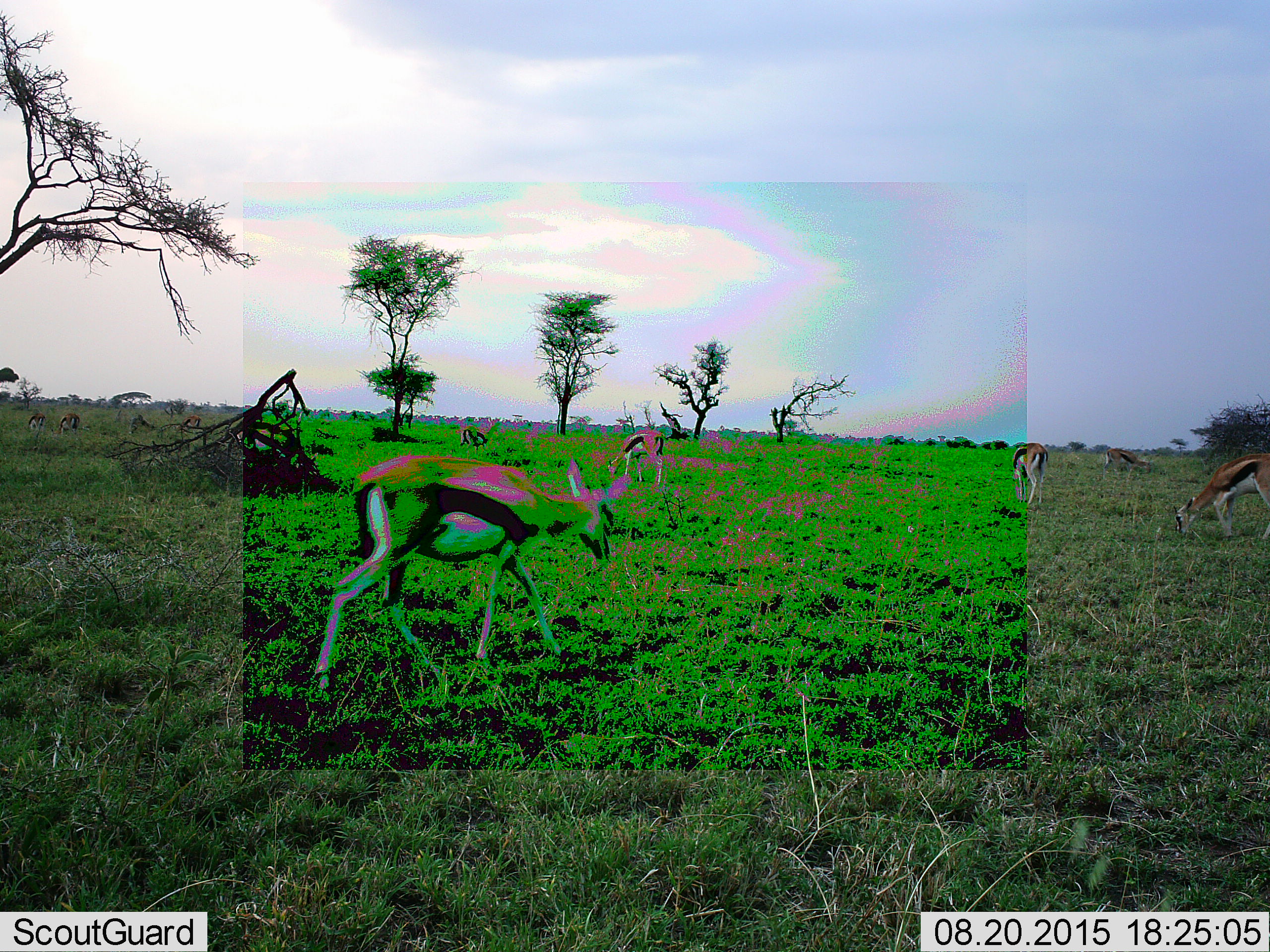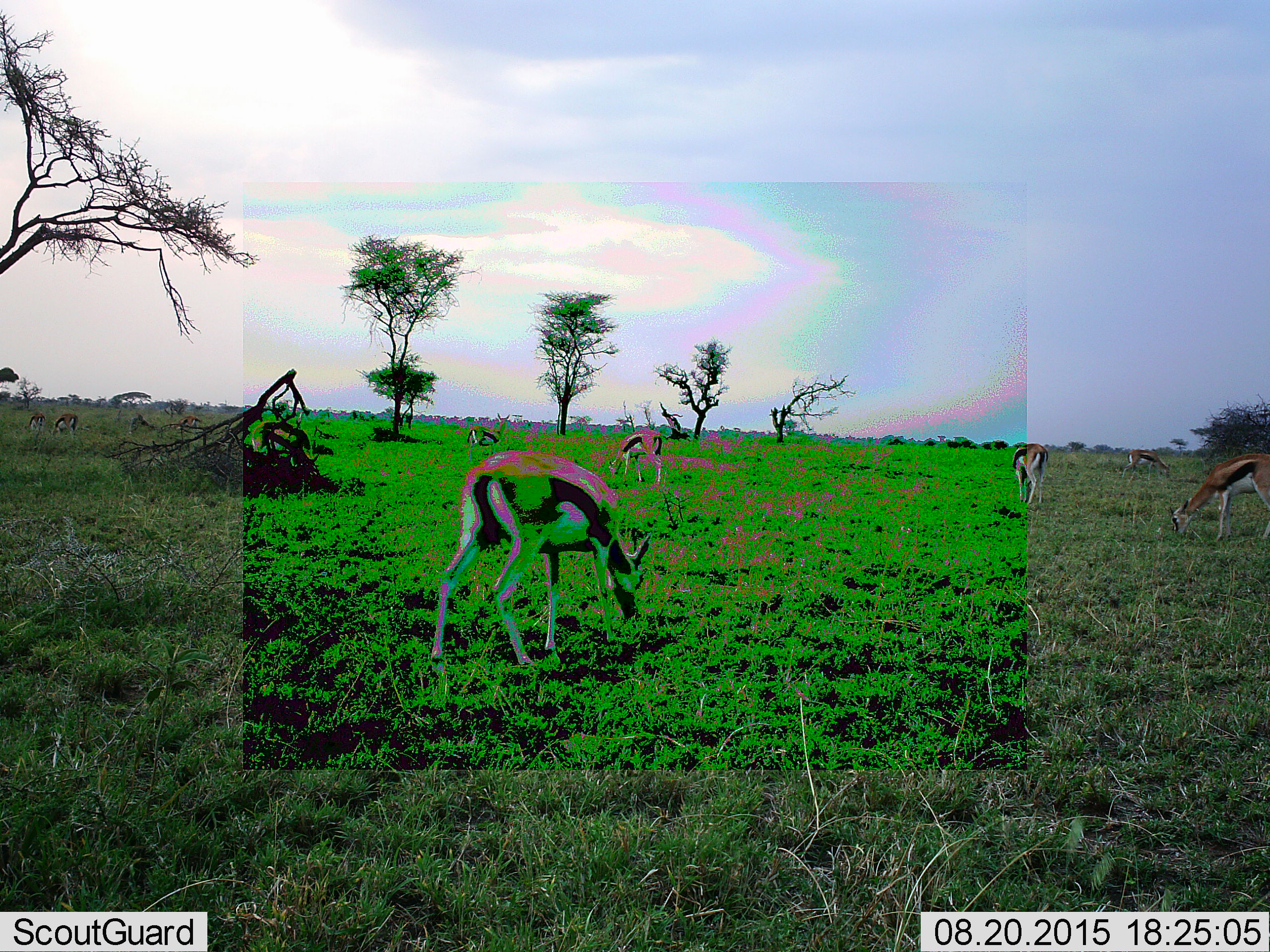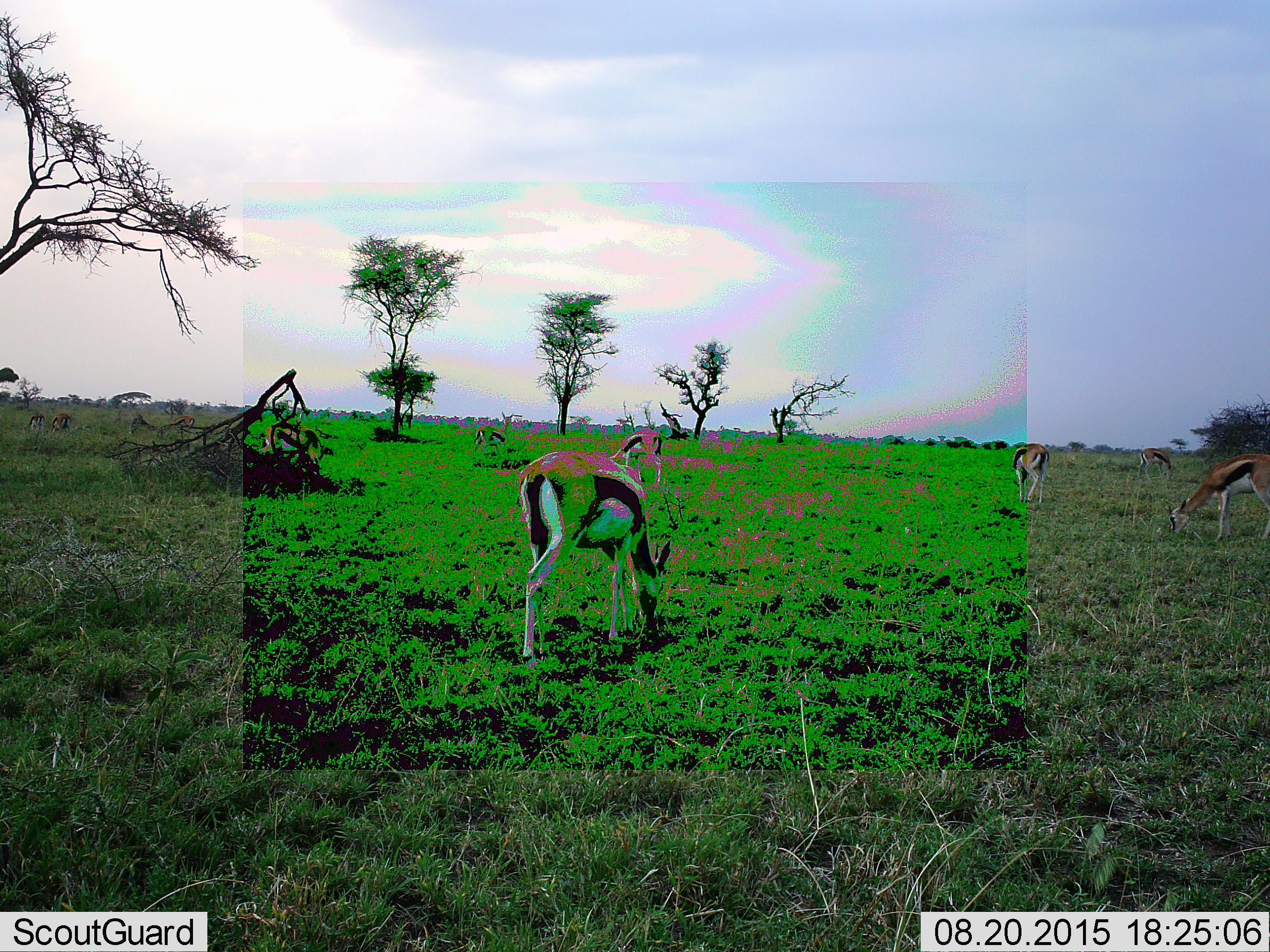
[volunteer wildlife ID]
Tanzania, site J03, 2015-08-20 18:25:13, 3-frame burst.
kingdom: Animalia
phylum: Chordata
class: Mammalia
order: Artiodactyla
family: Bovidae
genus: Eudorcas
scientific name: Eudorcas thomsonii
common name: thomson's gazelle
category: gazellethomsons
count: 10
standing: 78%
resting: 0%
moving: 78%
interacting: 11%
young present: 0%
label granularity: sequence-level